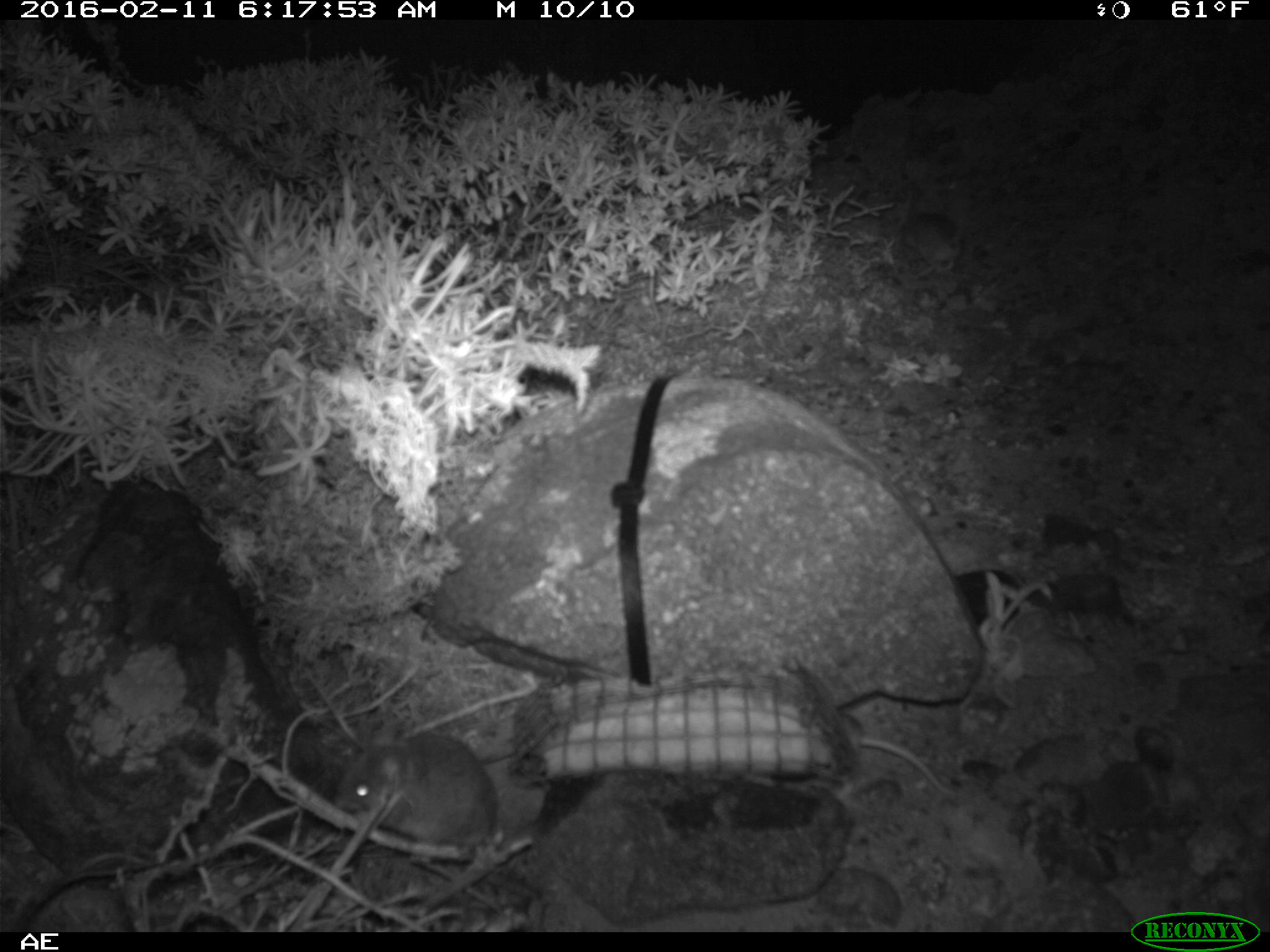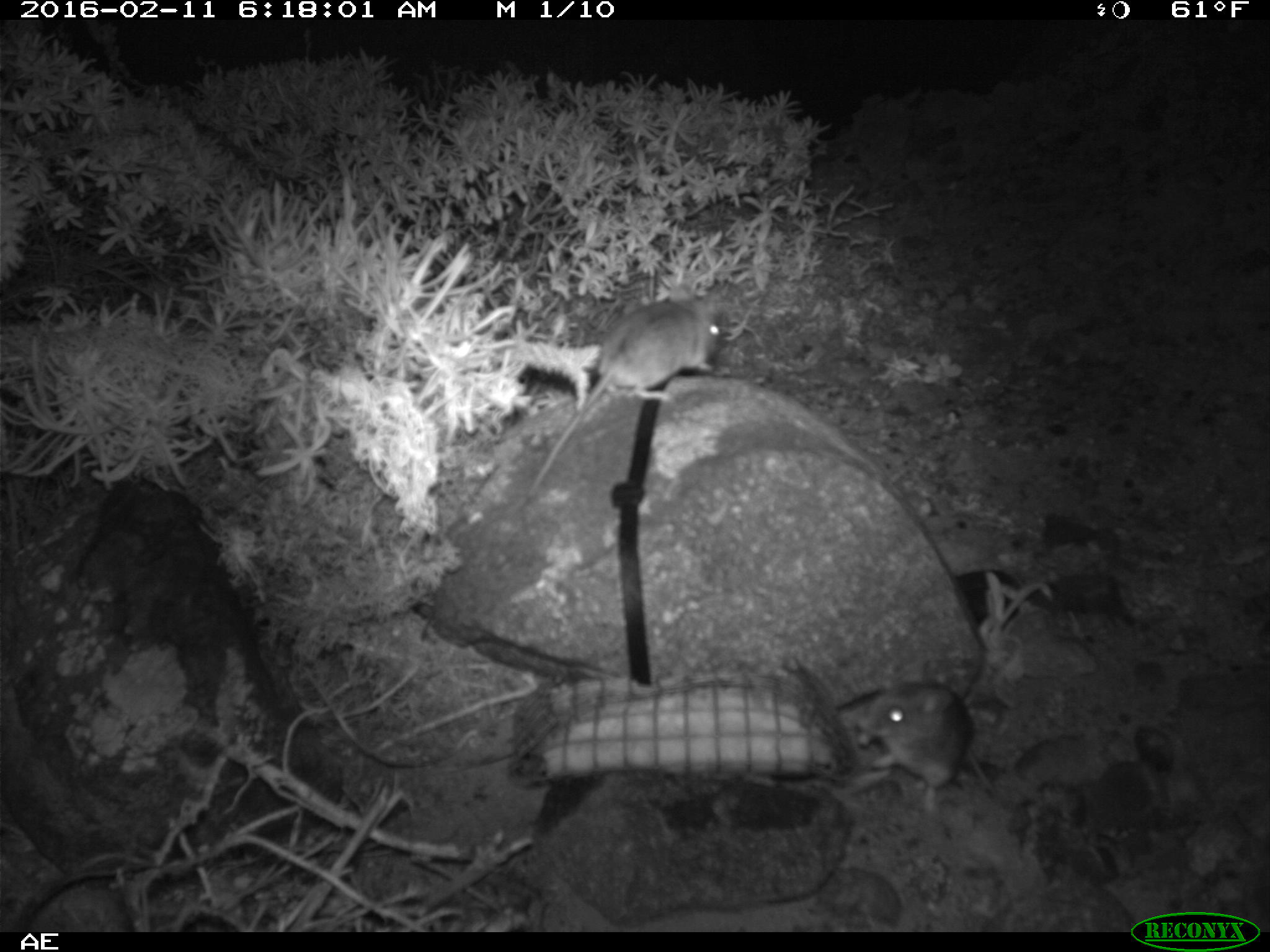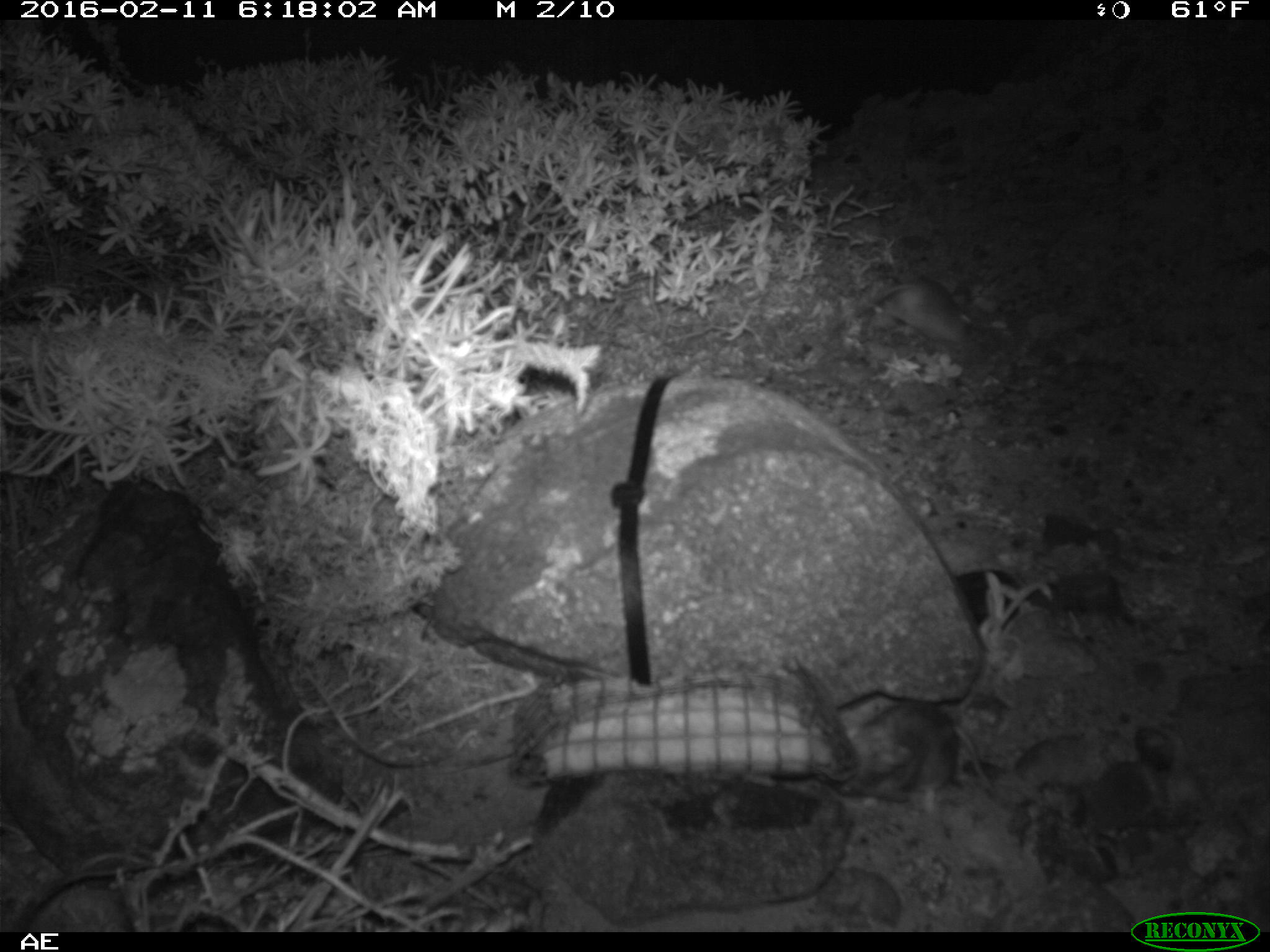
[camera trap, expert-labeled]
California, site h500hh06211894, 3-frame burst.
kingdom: Animalia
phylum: Chordata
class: Mammalia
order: Rodentia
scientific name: Rodentia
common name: rodent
Rodent (Rodentia).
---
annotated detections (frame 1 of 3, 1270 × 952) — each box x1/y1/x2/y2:
rodent: 331/724/496/868; 832/707/958/798; 908/183/971/281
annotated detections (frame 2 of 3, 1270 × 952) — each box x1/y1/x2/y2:
rodent: 533/283/719/485; 855/672/998/809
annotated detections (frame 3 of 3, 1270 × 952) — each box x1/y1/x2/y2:
rodent: 865/276/965/345